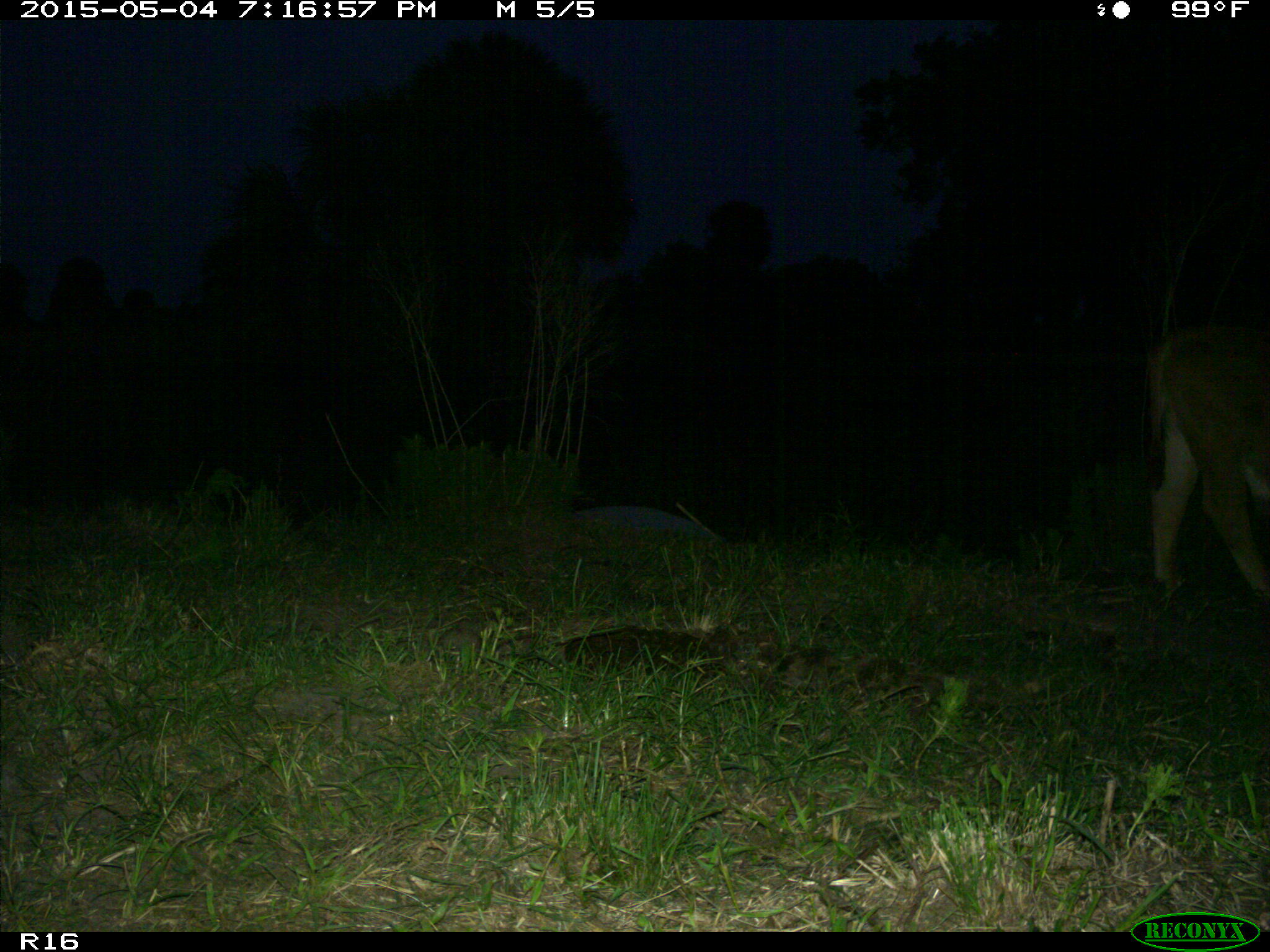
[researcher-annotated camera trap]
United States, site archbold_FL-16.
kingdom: Animalia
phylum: Chordata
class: Mammalia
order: Artiodactyla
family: Bovidae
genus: Bos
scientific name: Bos taurus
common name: domestic cow